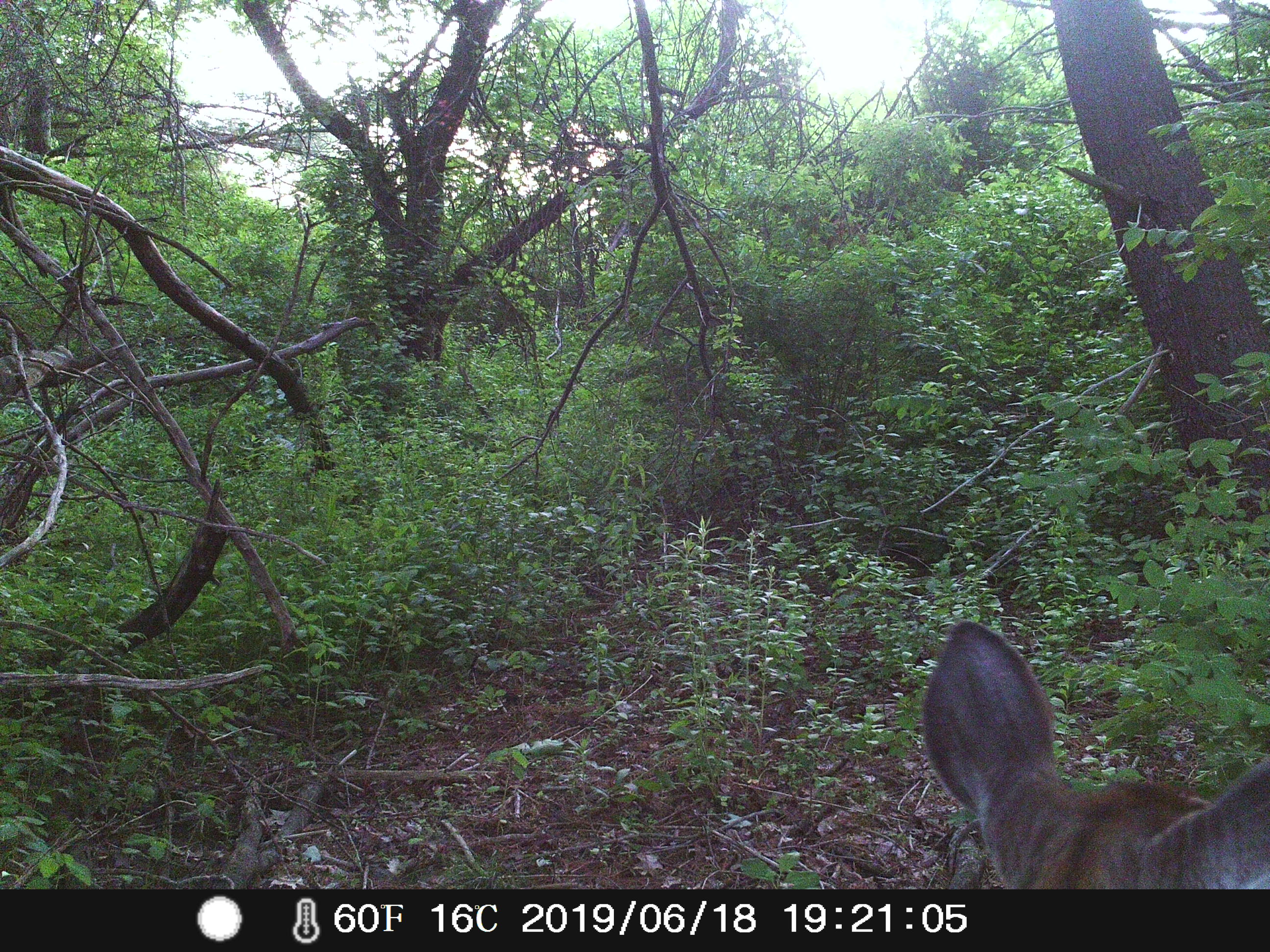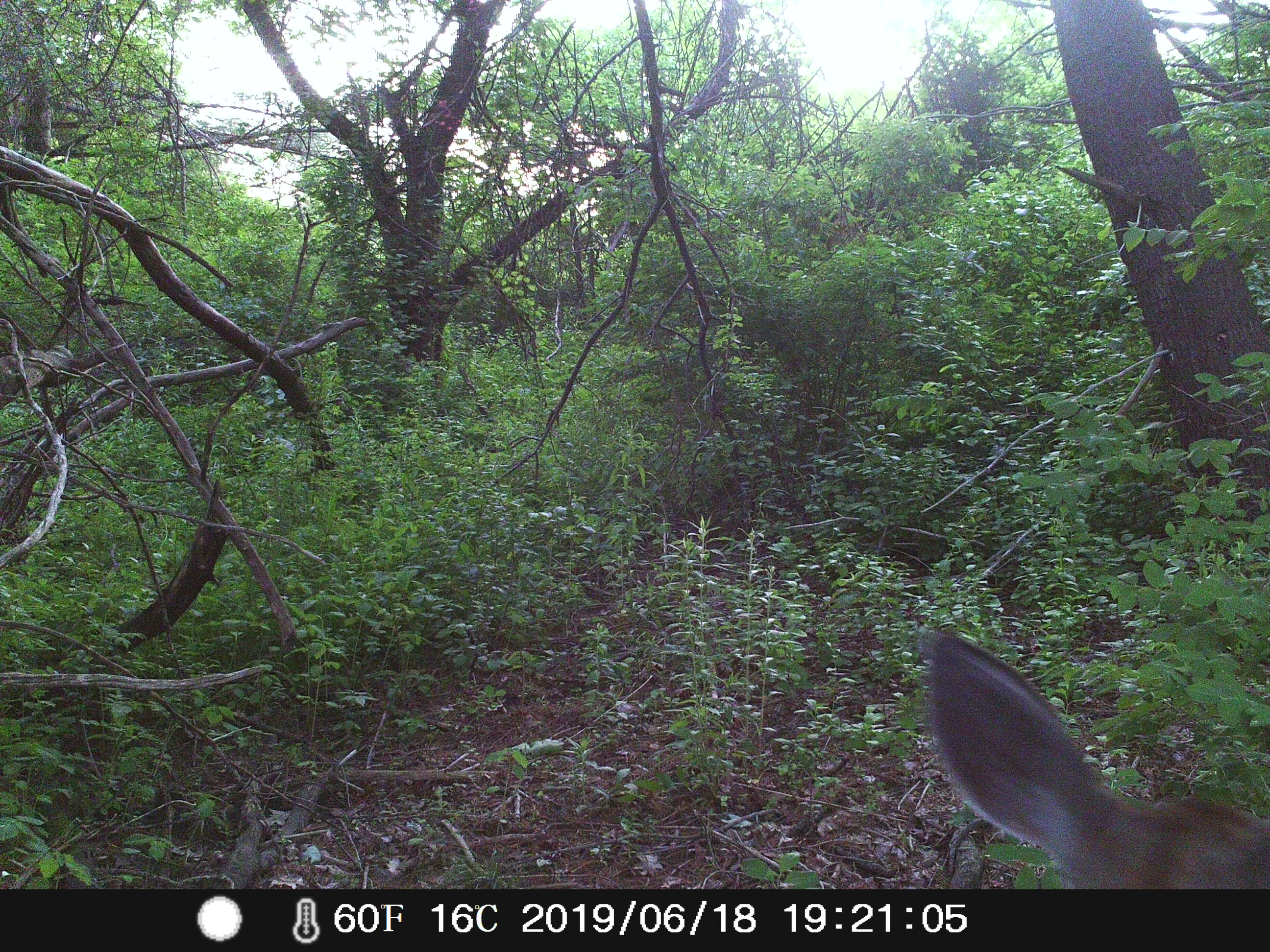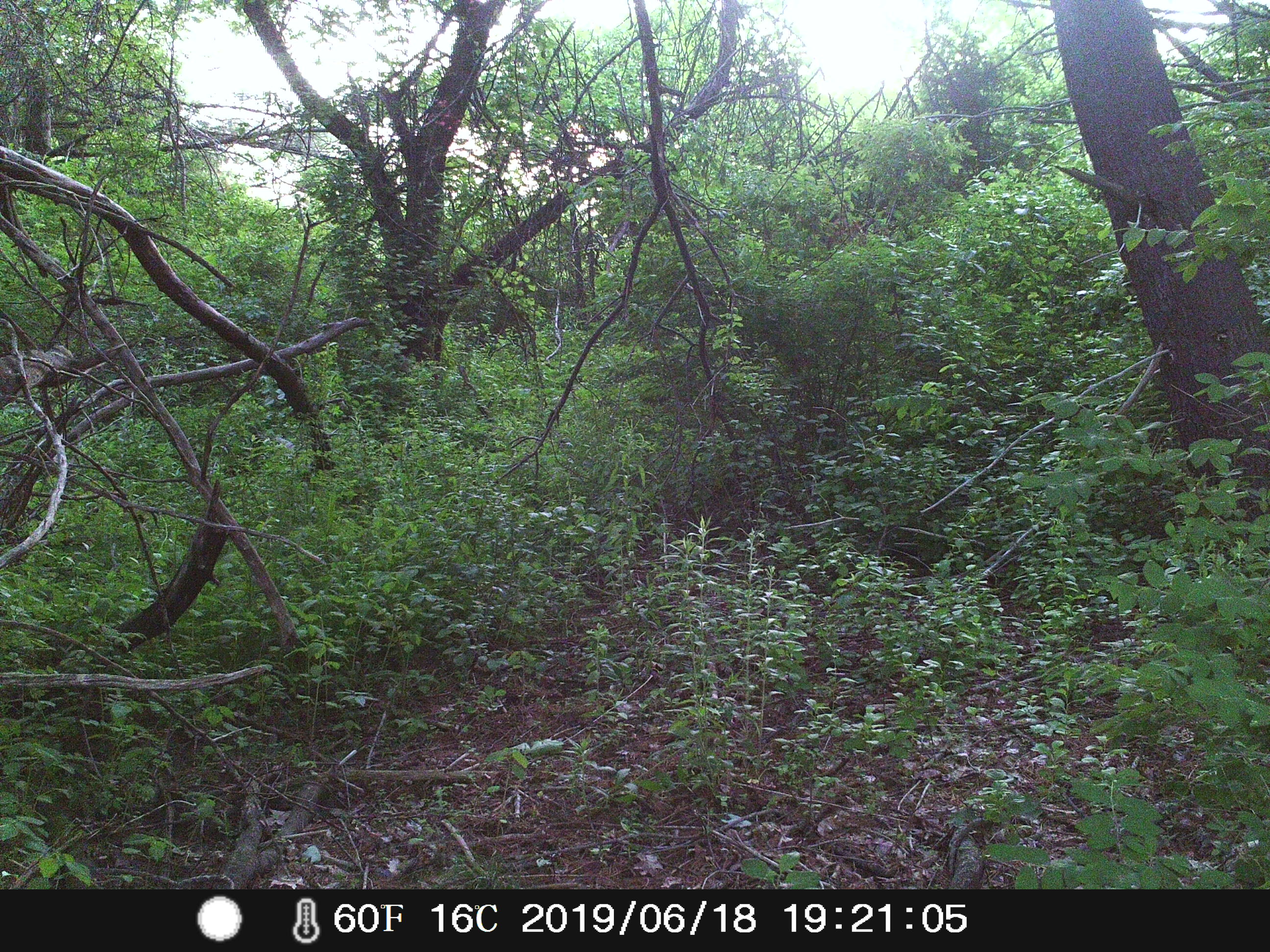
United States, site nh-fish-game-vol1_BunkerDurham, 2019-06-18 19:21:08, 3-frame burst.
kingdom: Animalia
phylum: Chordata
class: Mammalia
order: Artiodactyla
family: Cervidae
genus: Odocoileus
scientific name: Odocoileus virginianus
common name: white-tailed deer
White-tailed deer (Odocoileus virginianus).